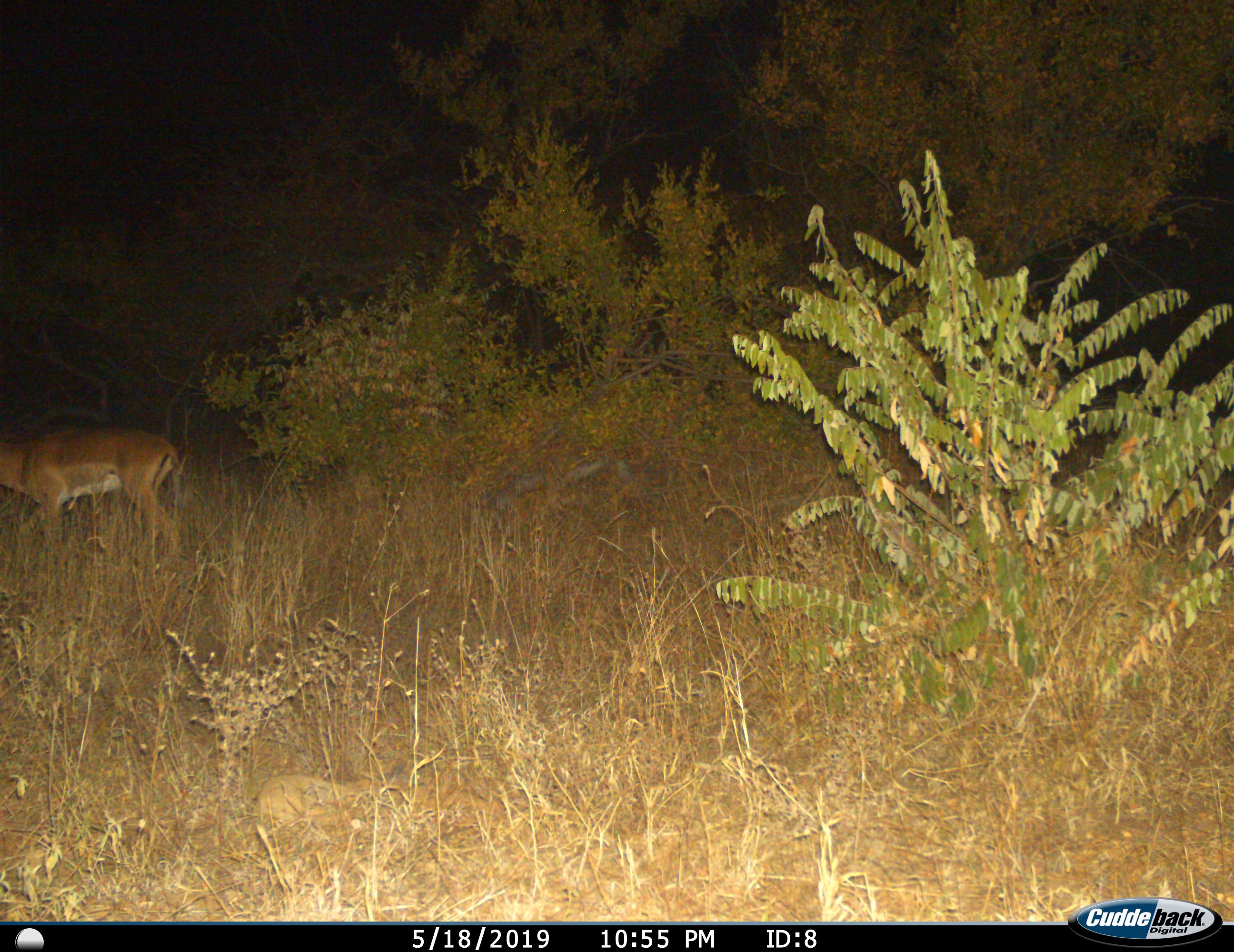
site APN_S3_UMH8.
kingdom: Animalia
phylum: Chordata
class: Mammalia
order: Artiodactyla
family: Bovidae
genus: Aepyceros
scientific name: Aepyceros melampus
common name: impala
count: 1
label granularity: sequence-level